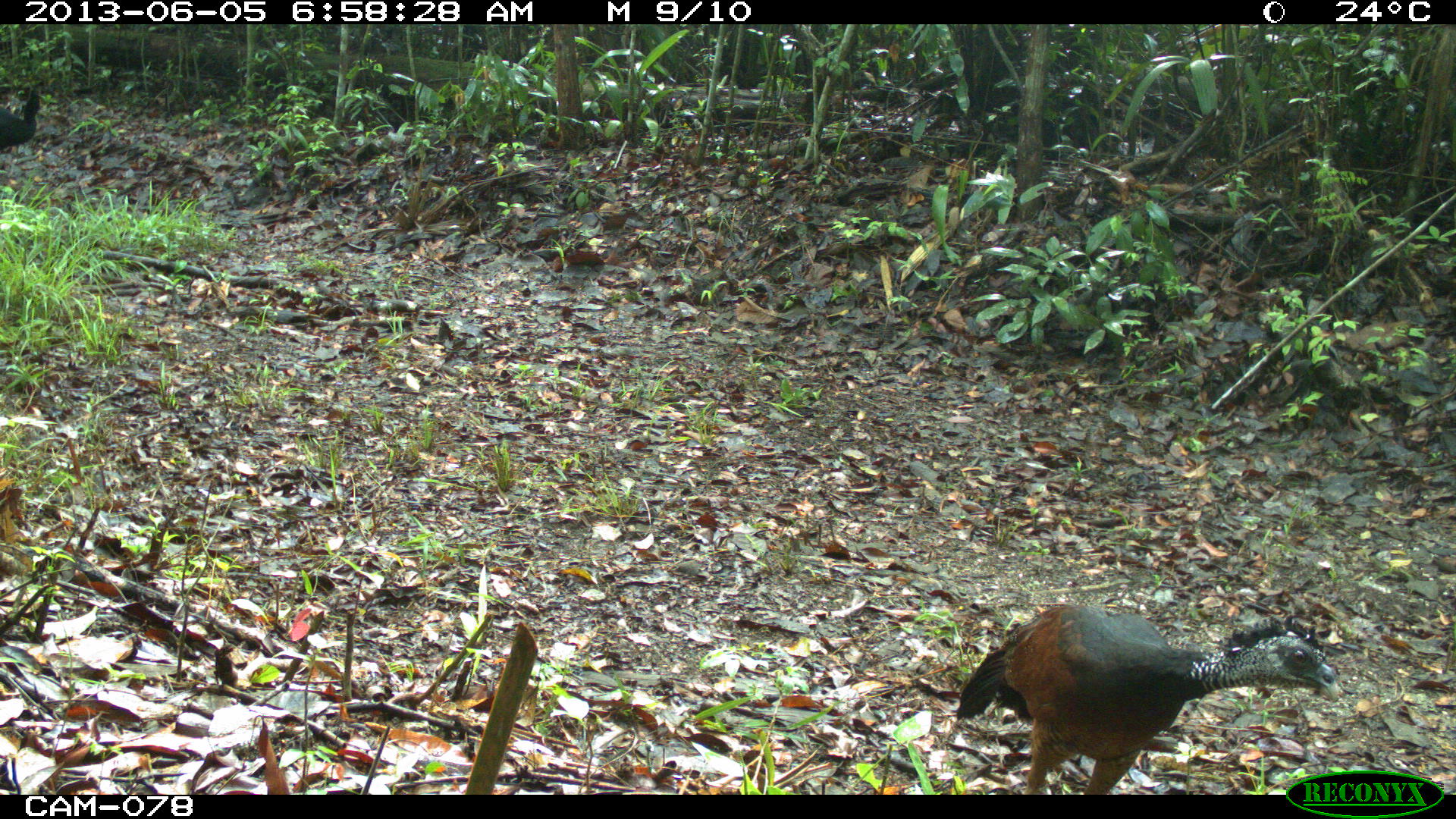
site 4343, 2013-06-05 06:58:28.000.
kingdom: Animalia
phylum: Chordata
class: Aves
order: Galliformes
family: Cracidae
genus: Crax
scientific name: Crax rubra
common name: great curassow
Crax rubra (great curassow), count 1.